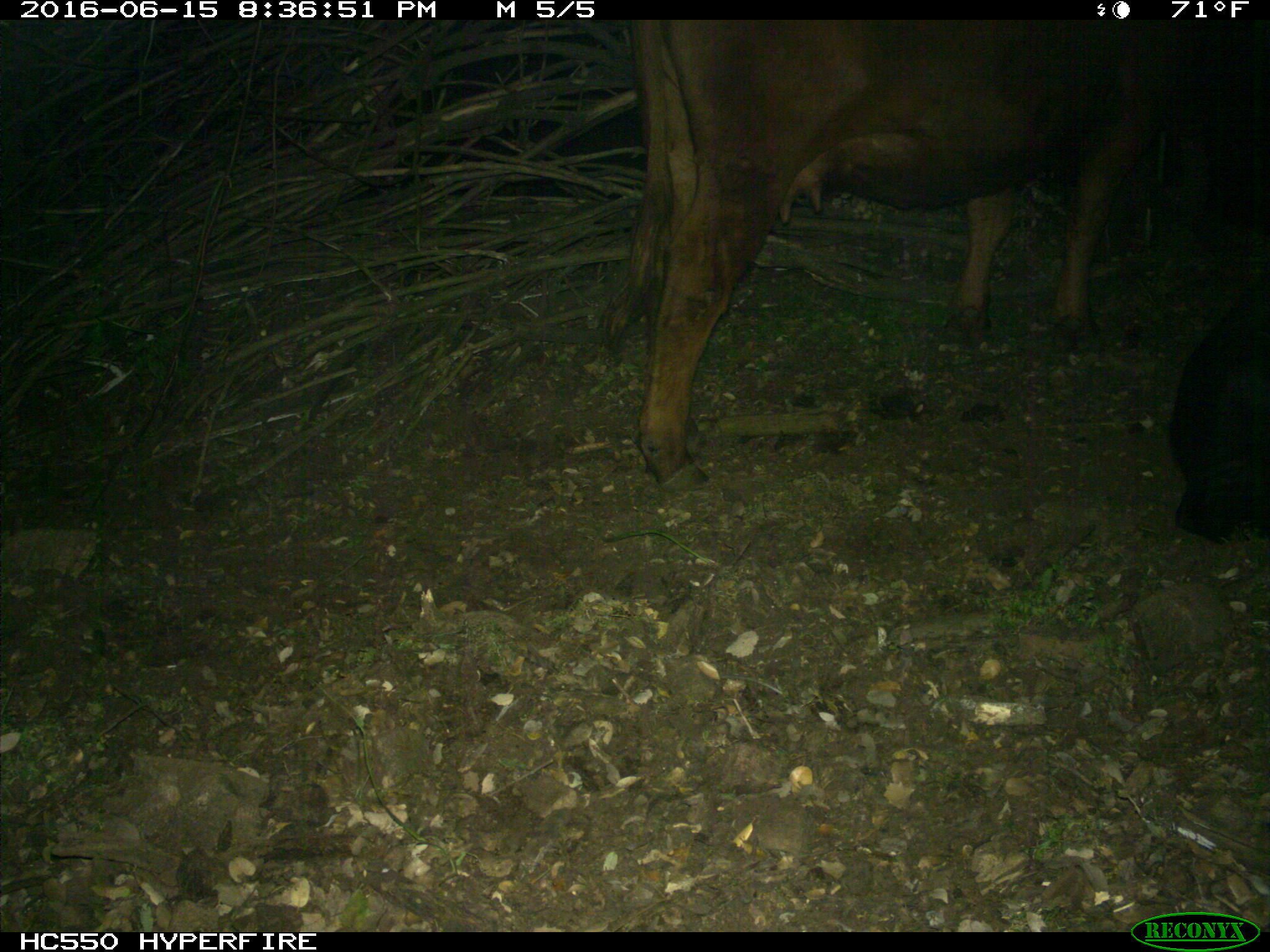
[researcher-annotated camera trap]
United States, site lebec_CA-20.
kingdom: Animalia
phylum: Chordata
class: Mammalia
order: Artiodactyla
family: Bovidae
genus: Bos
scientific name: Bos taurus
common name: domestic cow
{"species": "Bos taurus (domestic cow)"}